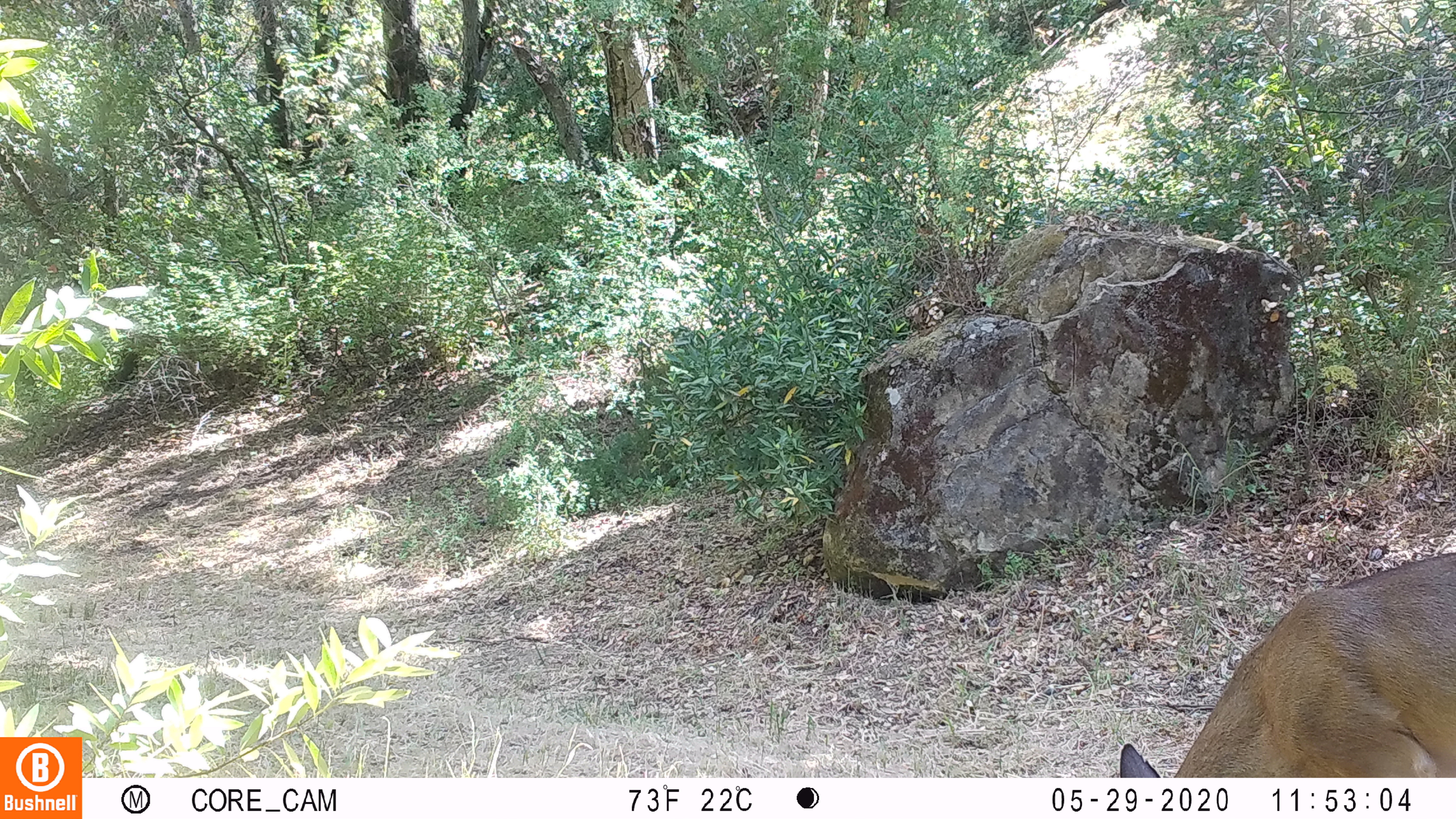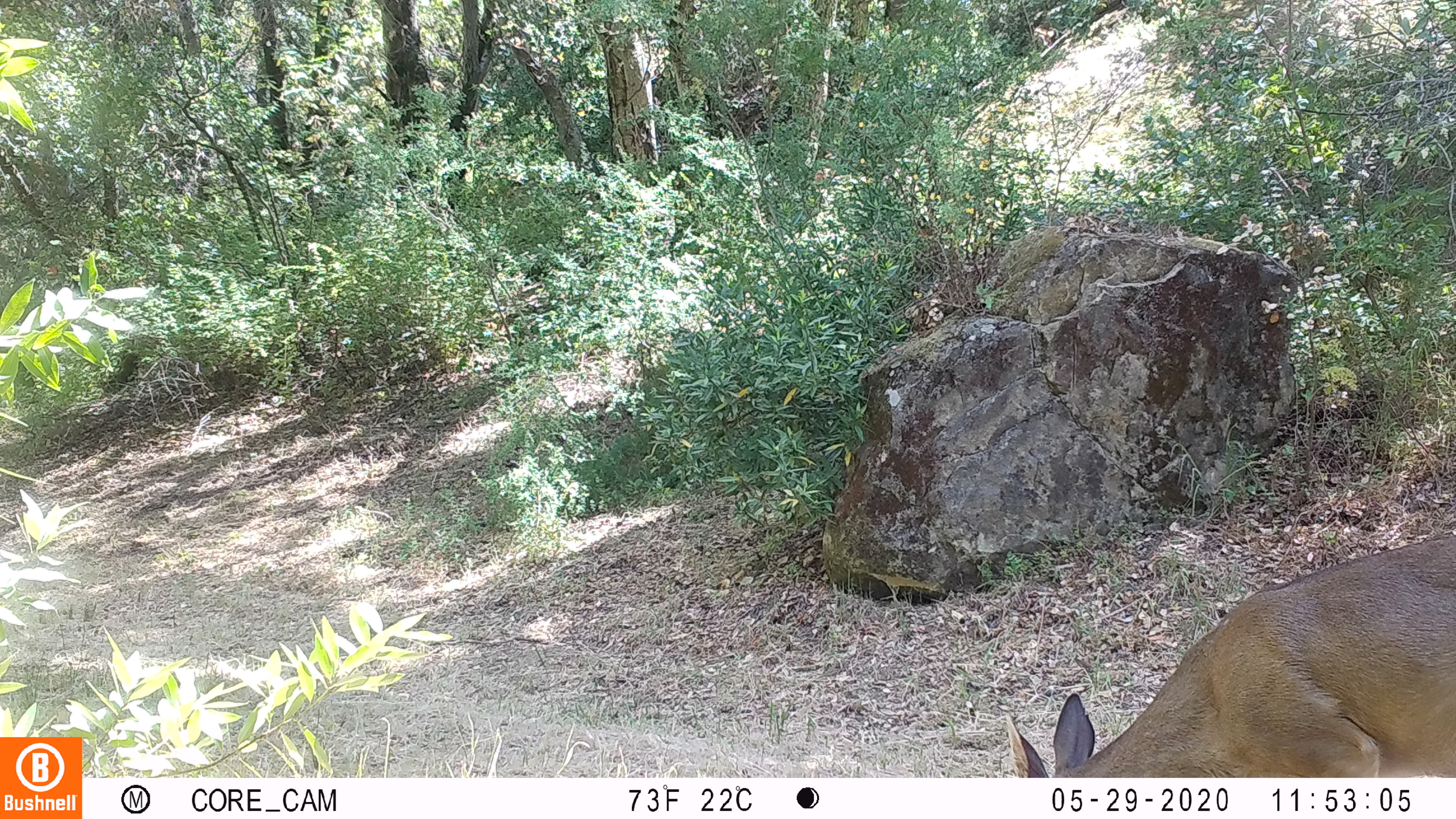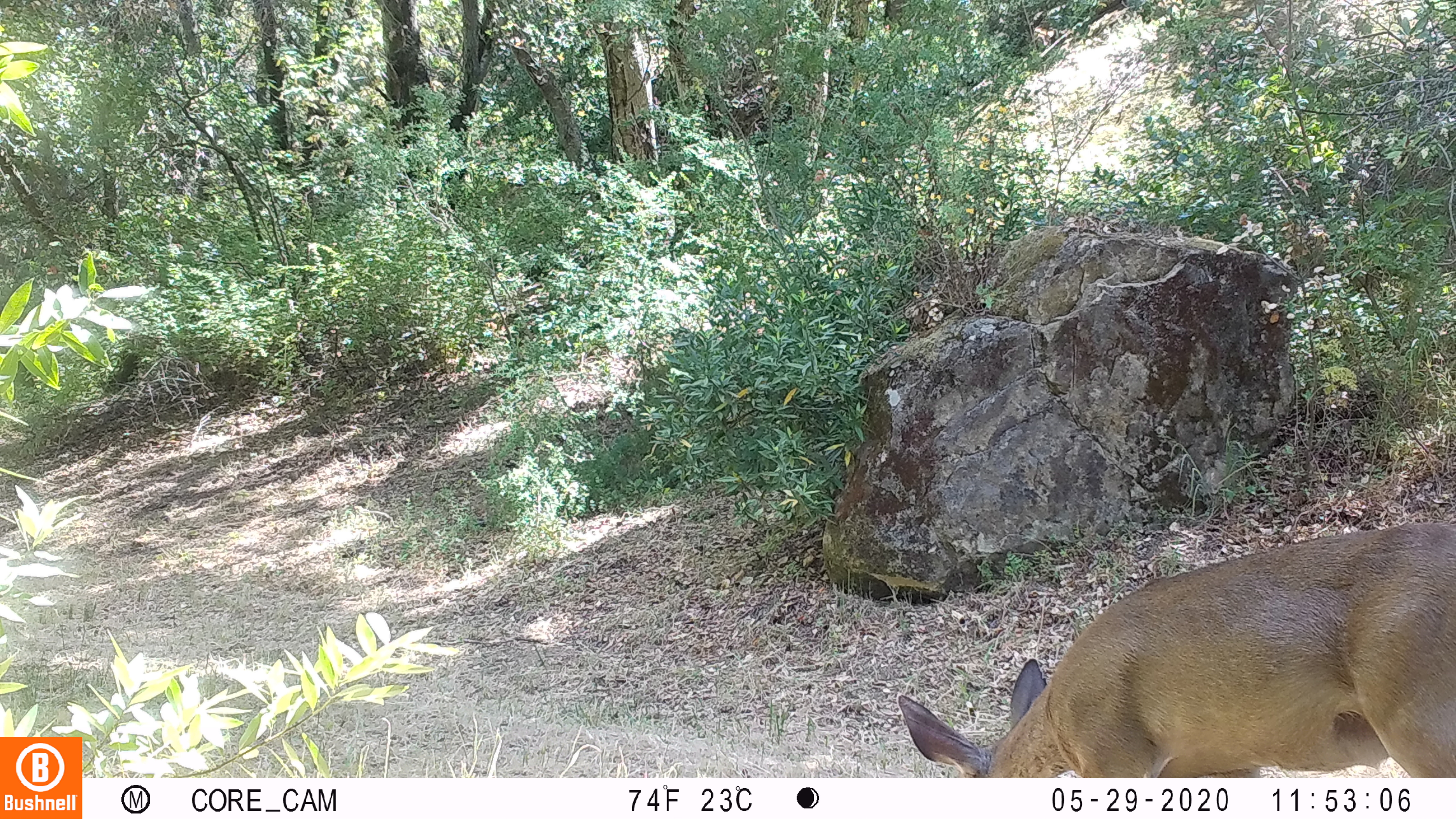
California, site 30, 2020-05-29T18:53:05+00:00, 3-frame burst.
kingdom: Animalia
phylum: Chordata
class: Mammalia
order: Artiodactyla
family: Cervidae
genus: Odocoileus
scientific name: Odocoileus hemionus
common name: mule deer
Mule deer (Odocoileus hemionus).